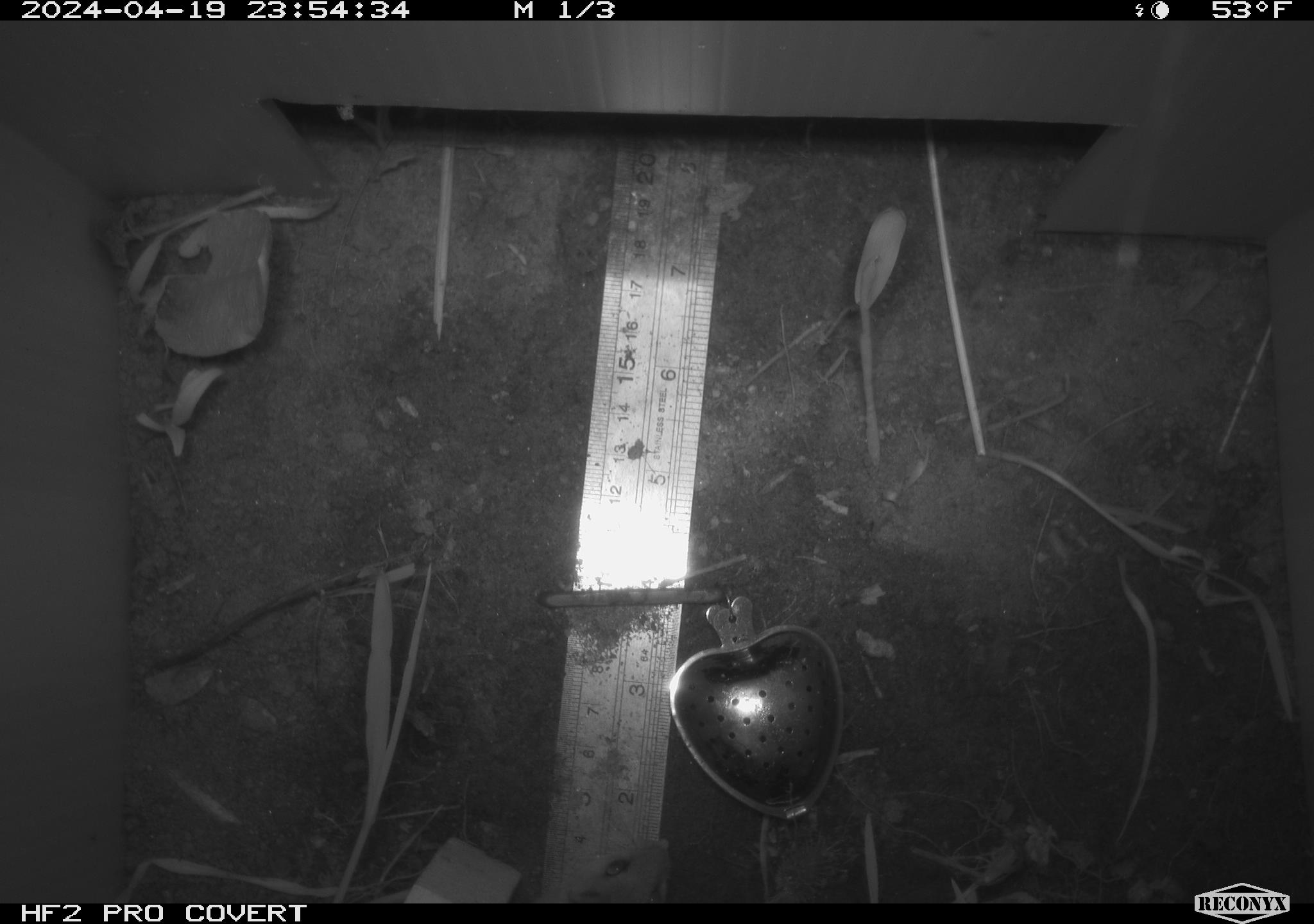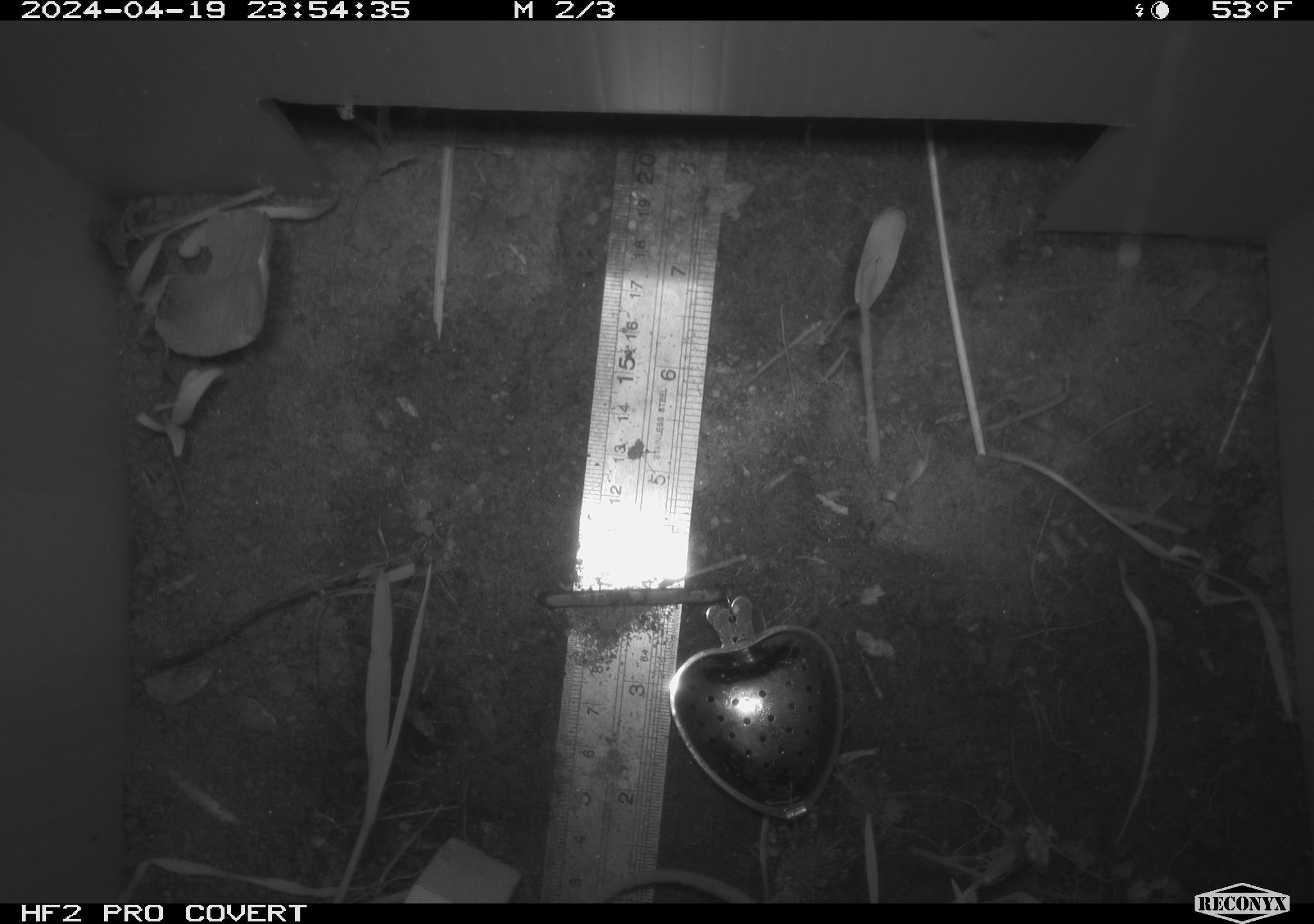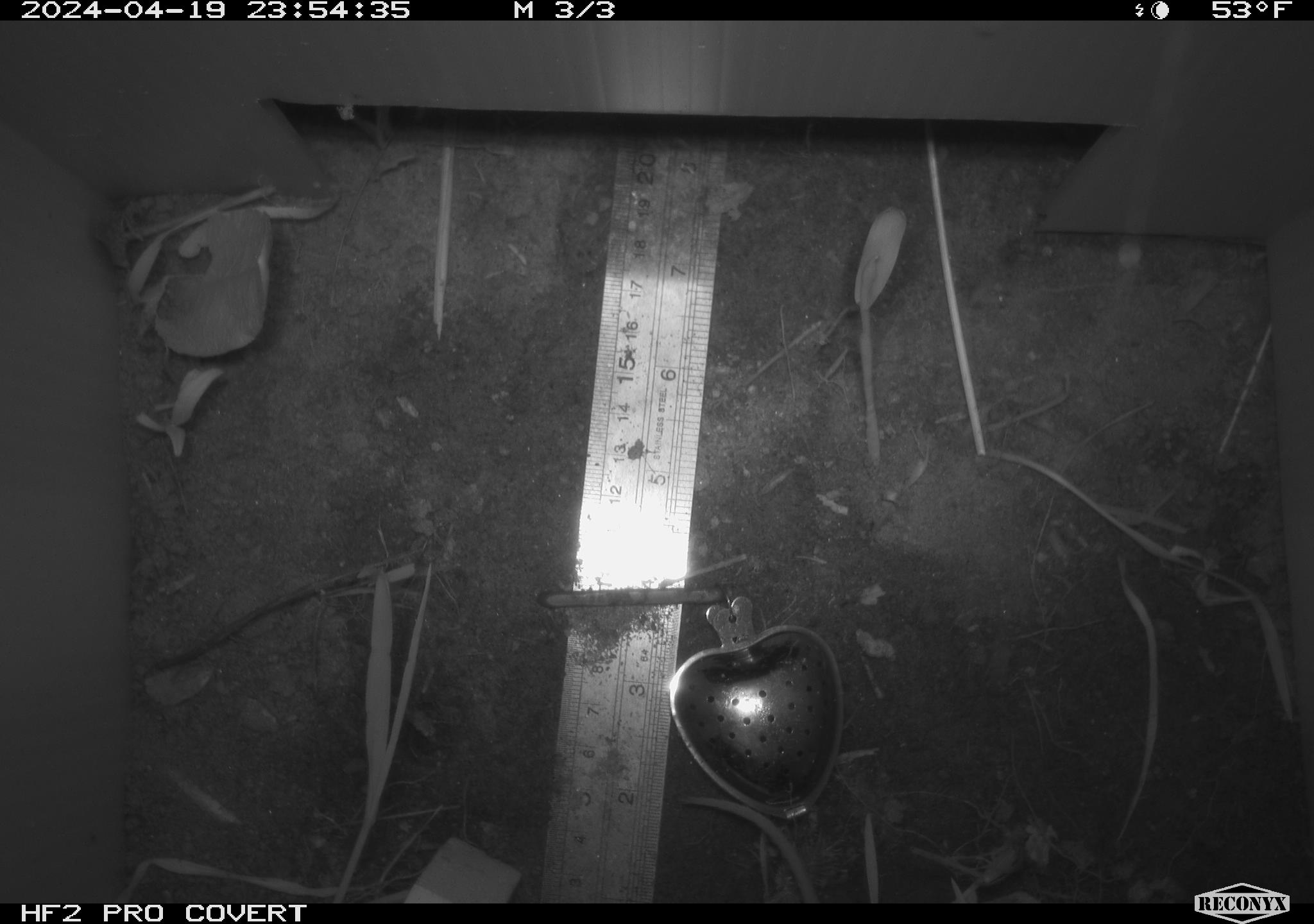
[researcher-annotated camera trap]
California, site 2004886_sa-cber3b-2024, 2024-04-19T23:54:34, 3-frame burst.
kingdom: Animalia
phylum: Chordata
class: Mammalia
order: Rodentia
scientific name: Rodentia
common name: mouse species